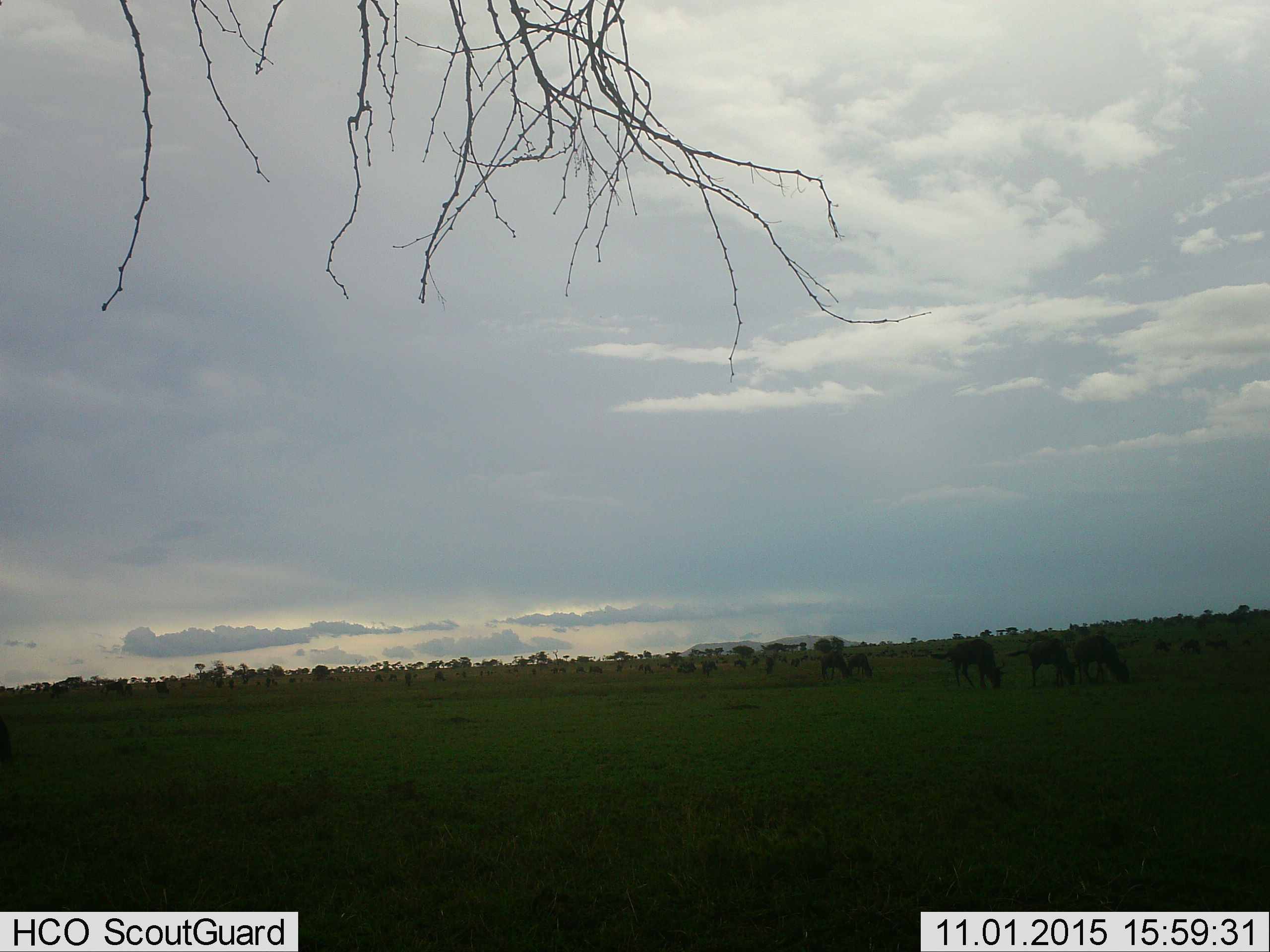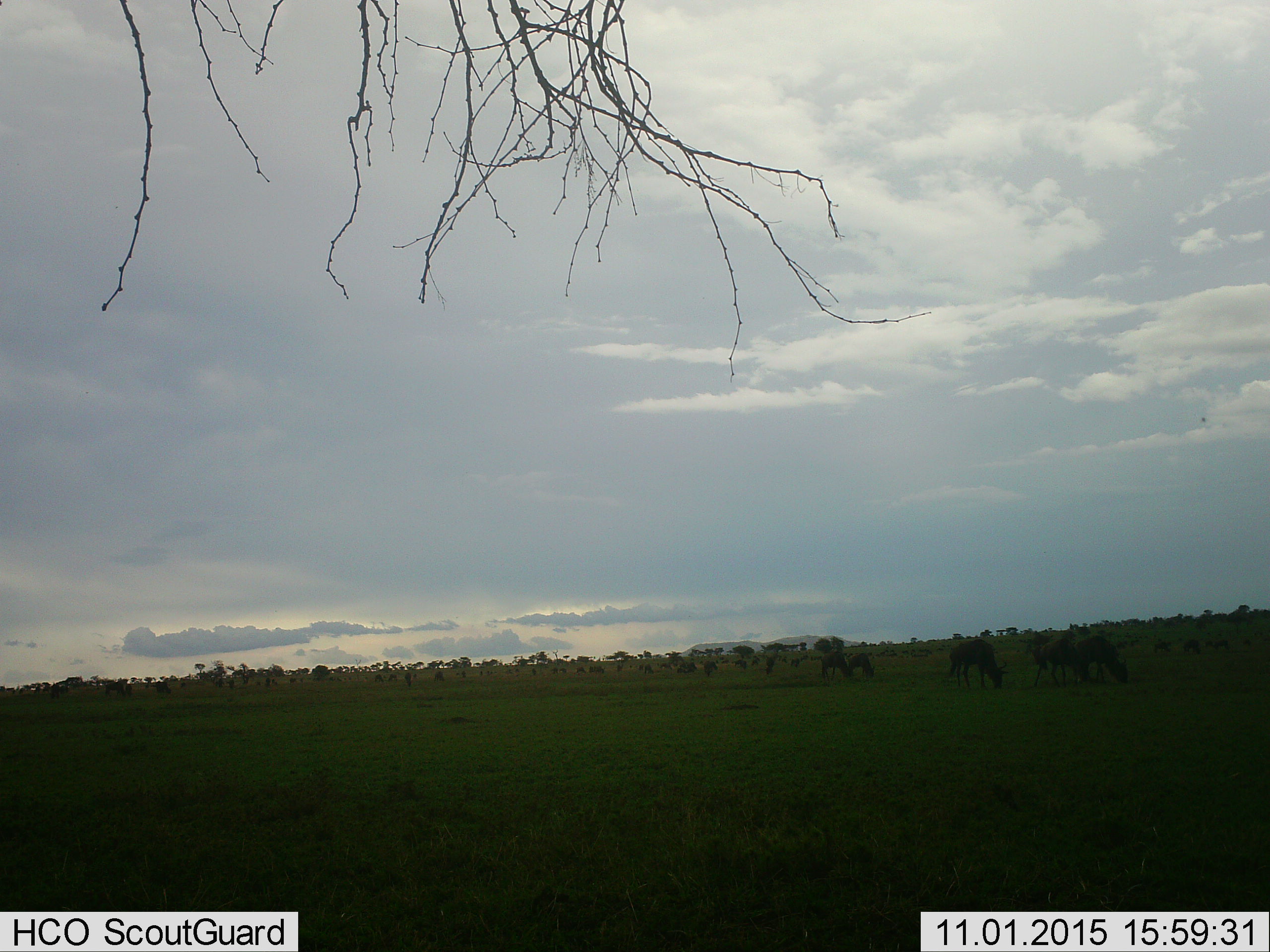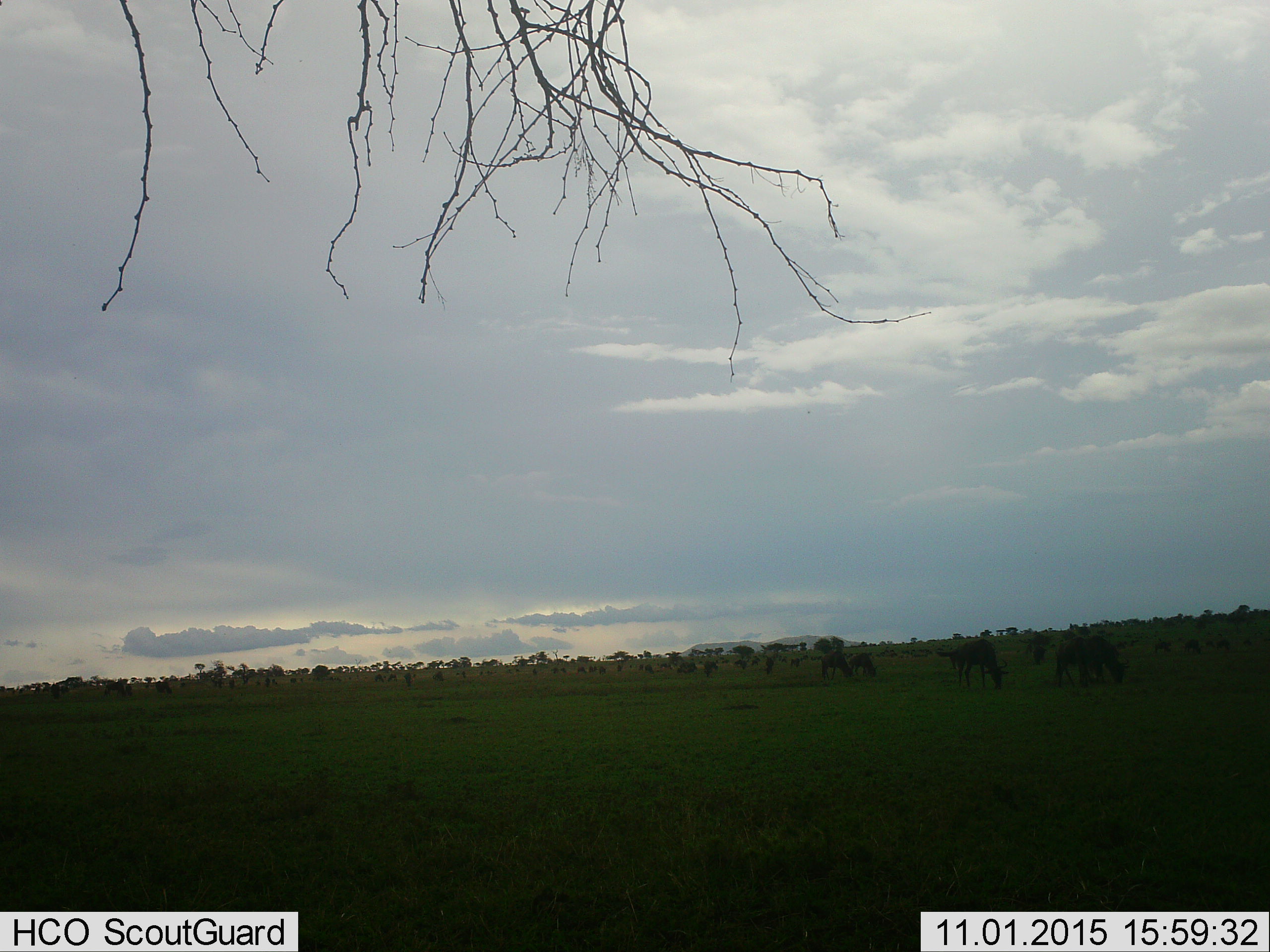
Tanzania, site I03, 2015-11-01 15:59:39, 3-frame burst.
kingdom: Animalia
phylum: Chordata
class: Mammalia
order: Artiodactyla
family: Bovidae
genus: Connochaetes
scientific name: Connochaetes taurinus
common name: blue wildebeest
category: wildebeest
Wildebeest (blue wildebeest) (Connochaetes taurinus), count 11-50. Behavior (volunteer vote fractions): standing 14%, resting 0%, moving 29%, interacting 0%. Young present (vote fraction): 0%. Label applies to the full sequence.